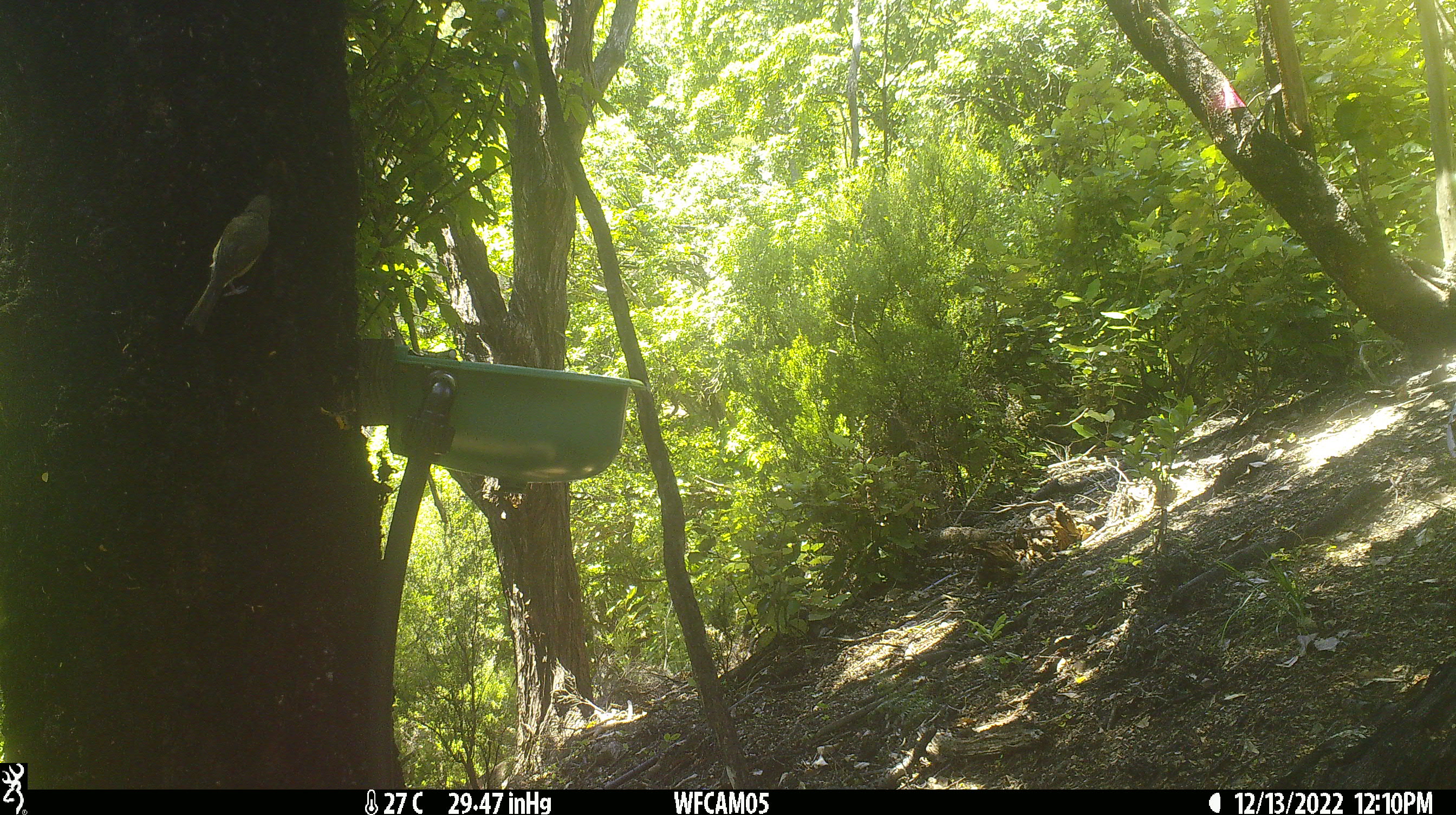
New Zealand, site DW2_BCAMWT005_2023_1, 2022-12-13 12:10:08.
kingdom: Animalia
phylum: Chordata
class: Aves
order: Passeriformes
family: Meliphagidae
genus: Anthornis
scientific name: Anthornis melanura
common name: new zealand bellbird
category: bellbird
Bellbird (new zealand bellbird) (Anthornis melanura).